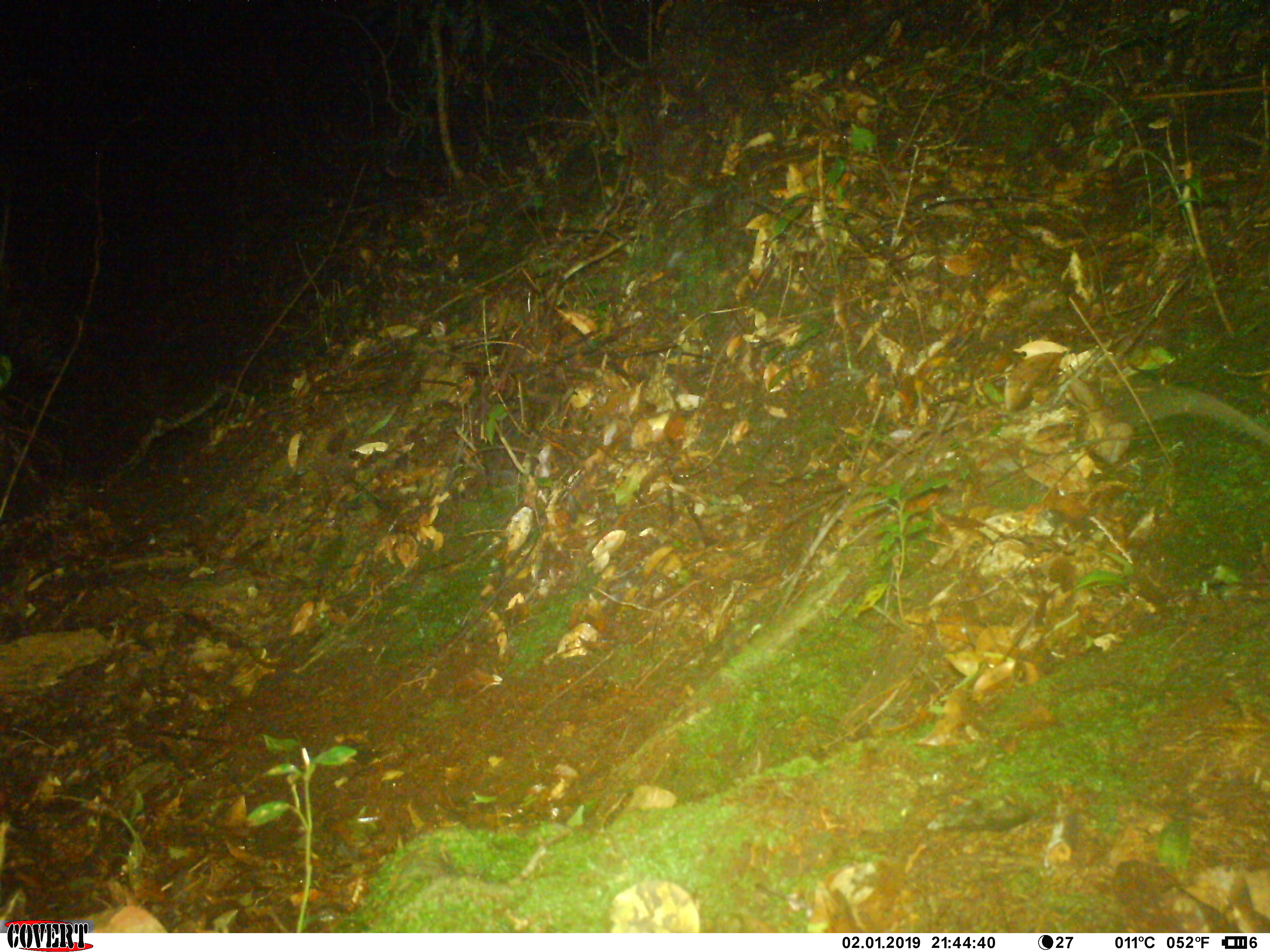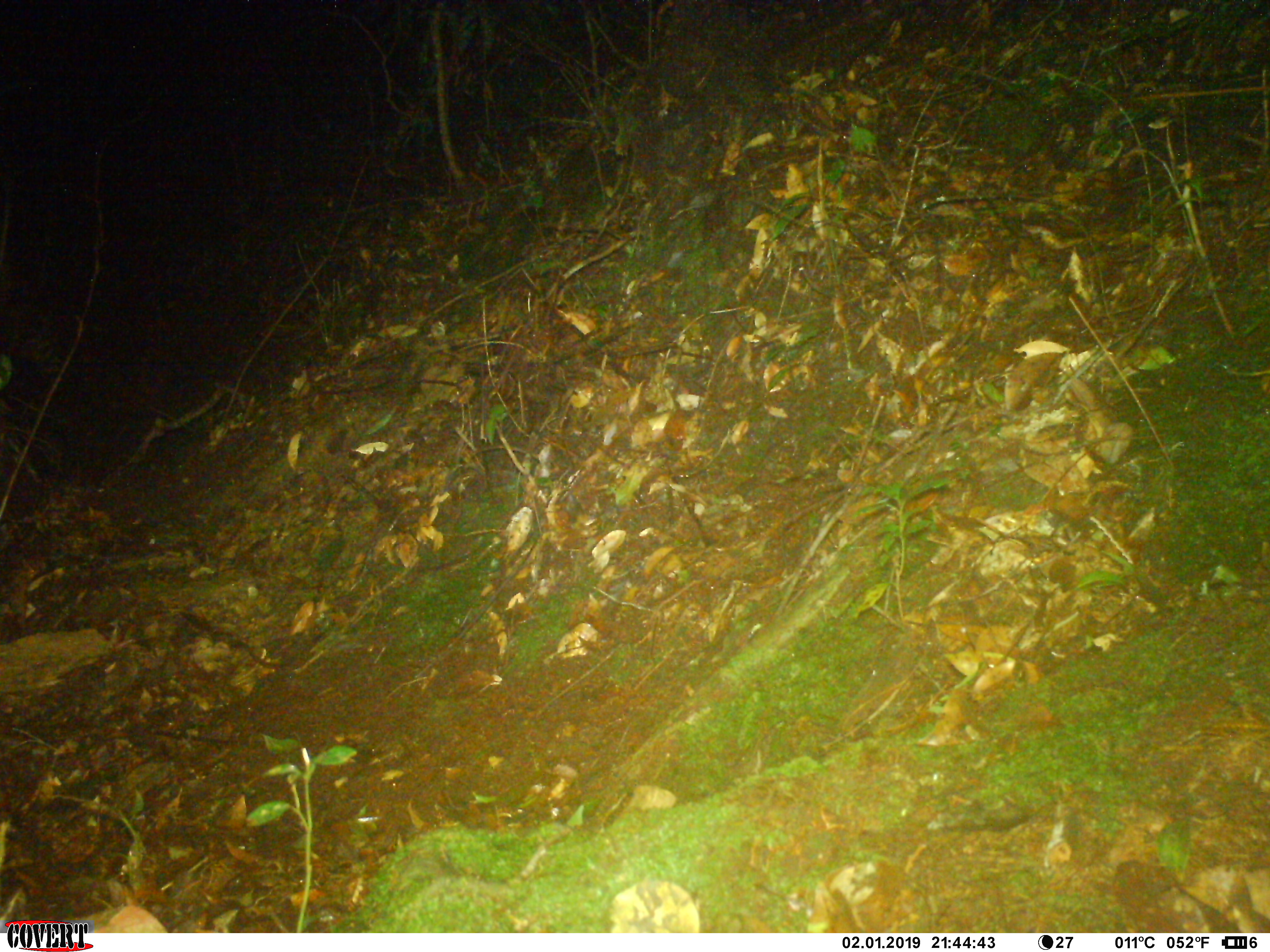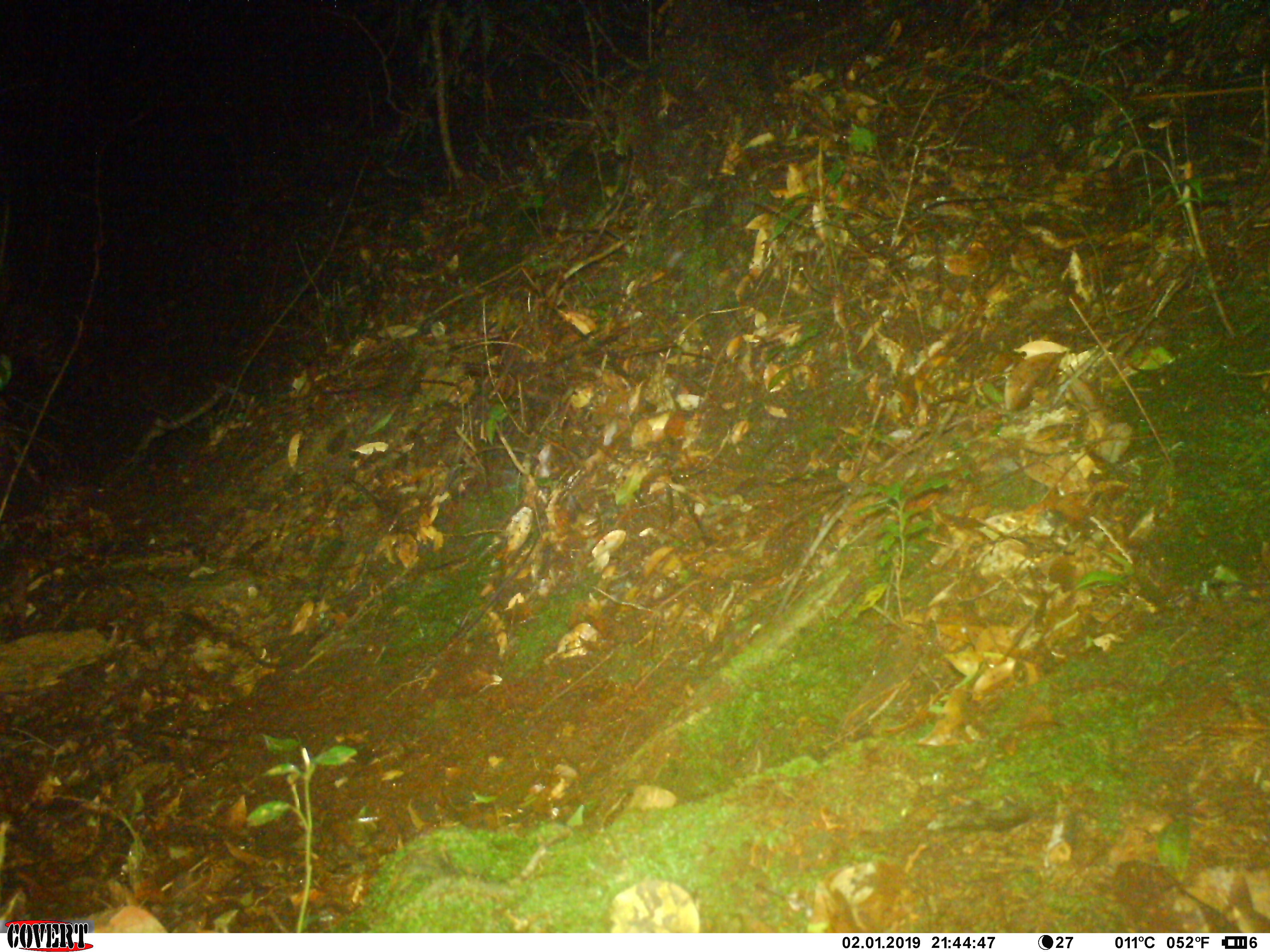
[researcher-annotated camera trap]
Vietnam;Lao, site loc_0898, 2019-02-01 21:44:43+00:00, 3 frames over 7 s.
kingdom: Animalia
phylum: Chordata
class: Mammalia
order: Rodentia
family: Muridae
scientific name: Muridae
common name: old-world mice and rats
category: unidentified murid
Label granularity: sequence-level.